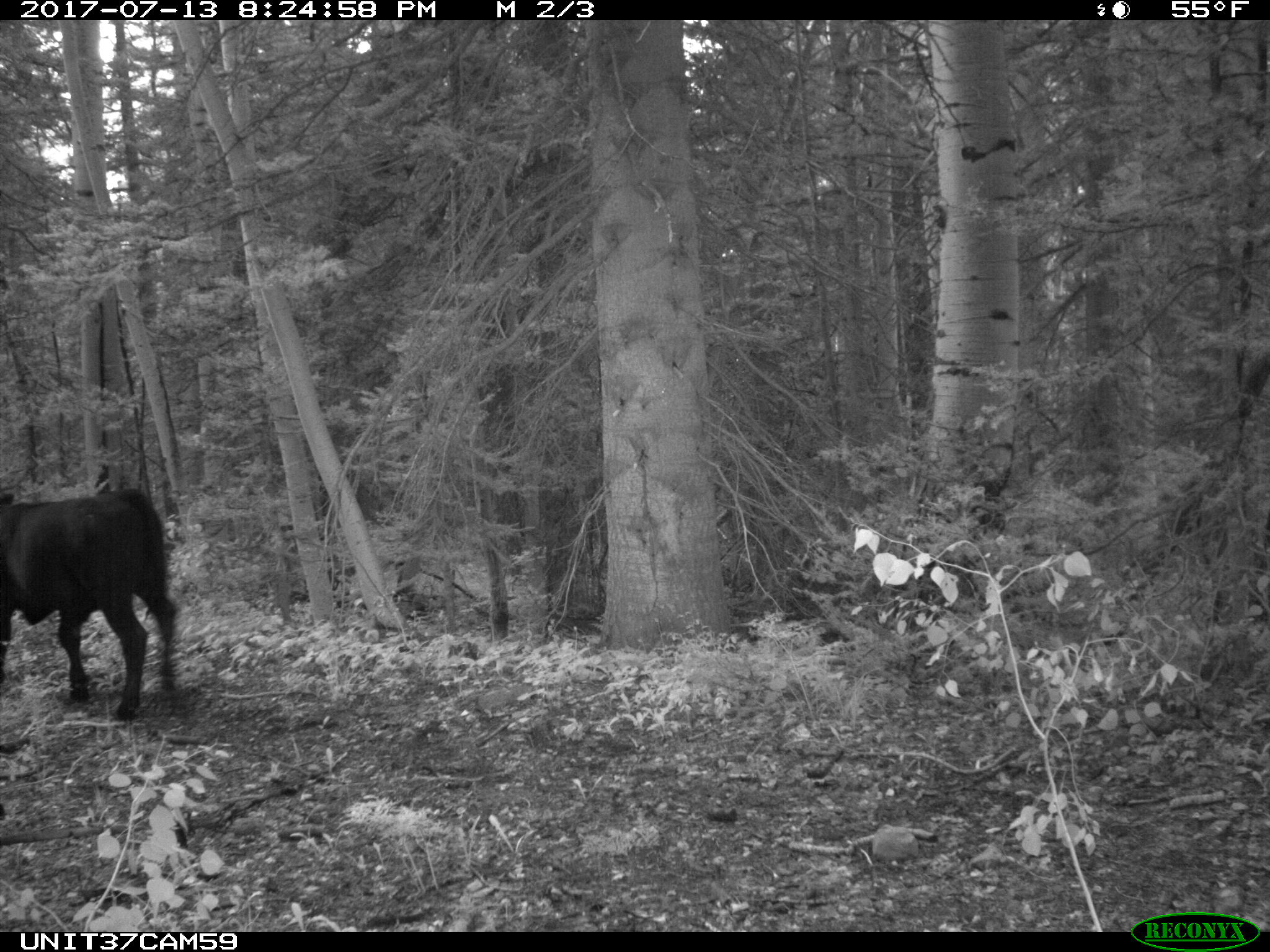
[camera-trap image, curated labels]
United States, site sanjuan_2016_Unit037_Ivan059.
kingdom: Animalia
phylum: Chordata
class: Mammalia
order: Artiodactyla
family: Bovidae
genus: Bos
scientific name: Bos taurus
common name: domestic cow